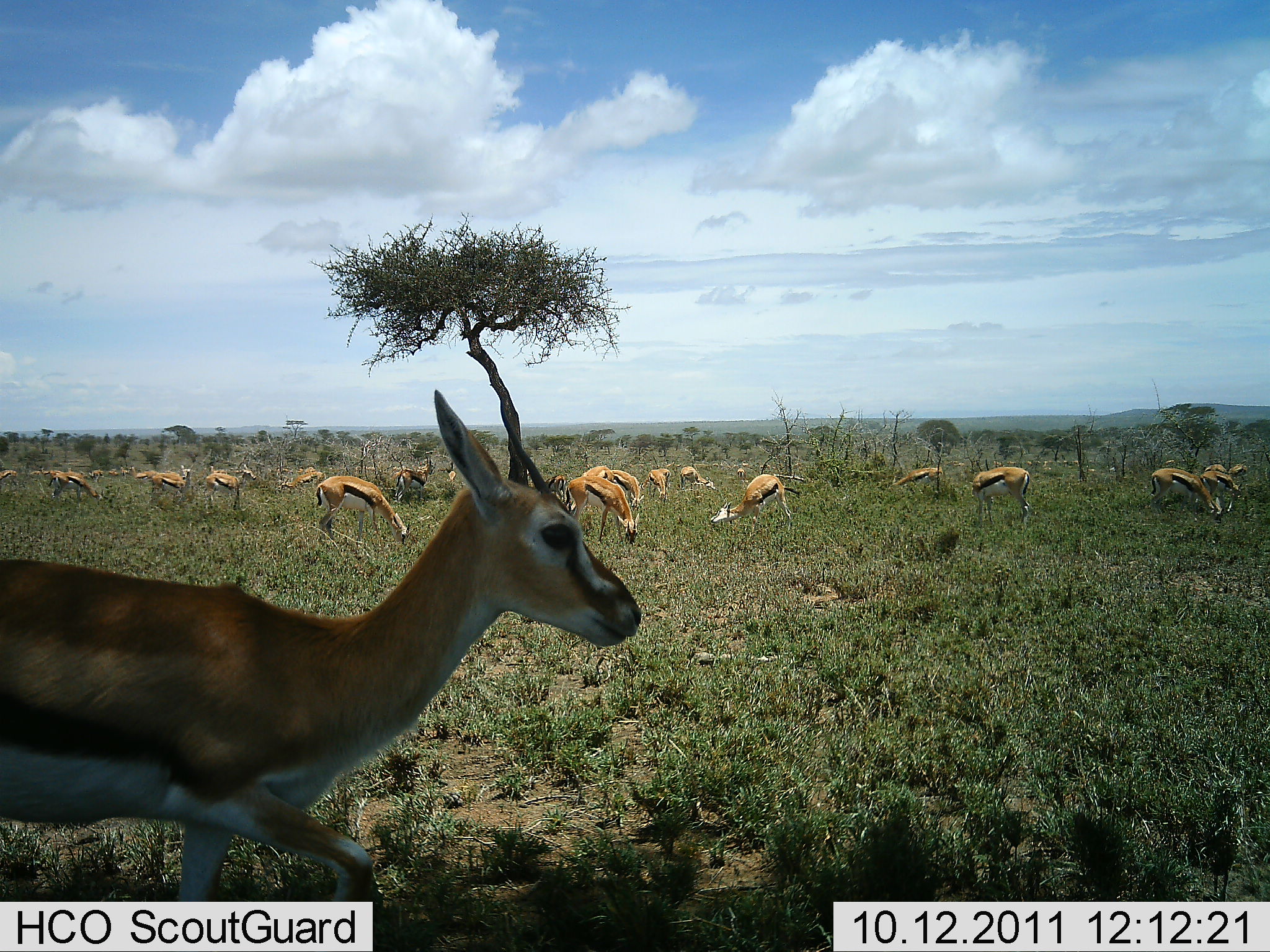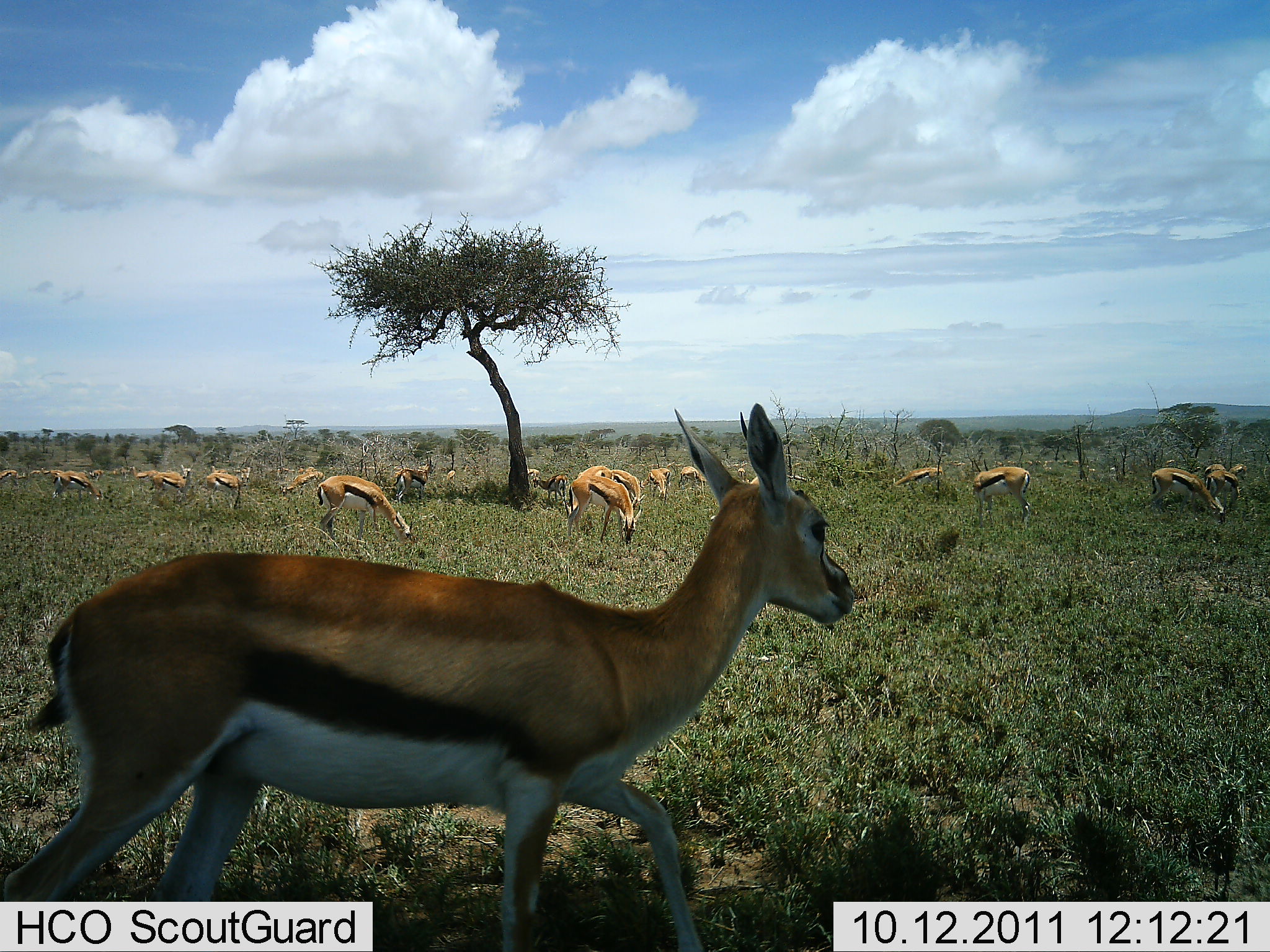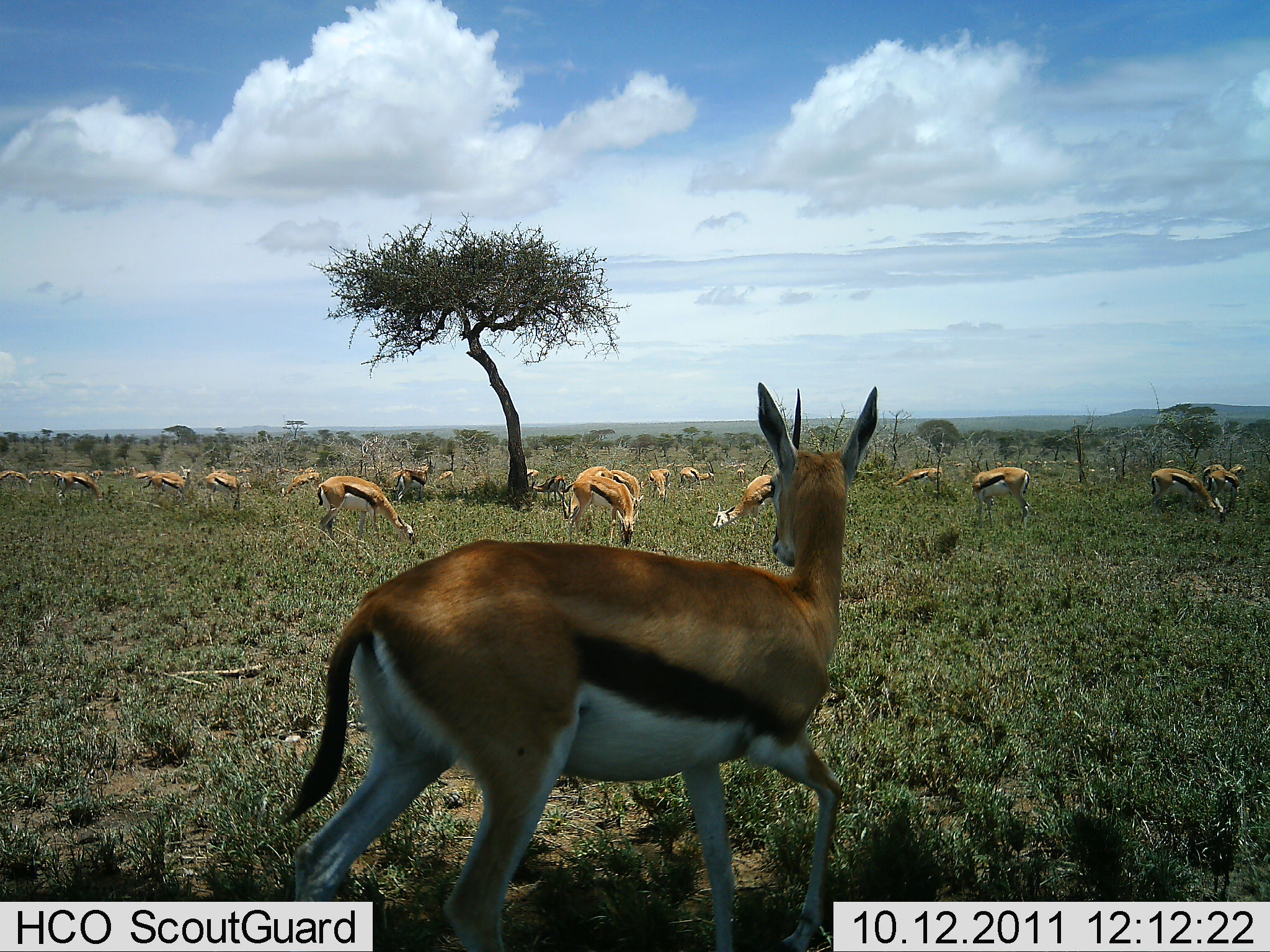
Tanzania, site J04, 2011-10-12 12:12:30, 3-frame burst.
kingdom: Animalia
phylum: Chordata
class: Mammalia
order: Artiodactyla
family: Bovidae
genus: Eudorcas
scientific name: Eudorcas thomsonii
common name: thomson's gazelle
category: gazellethomsons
Gazellethomsons (thomson's gazelle) (Eudorcas thomsonii), count 11-50. Behavior (volunteer vote fractions): standing 58%, resting 17%, moving 42%, interacting 0%. Young present (vote fraction): 0%. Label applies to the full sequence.